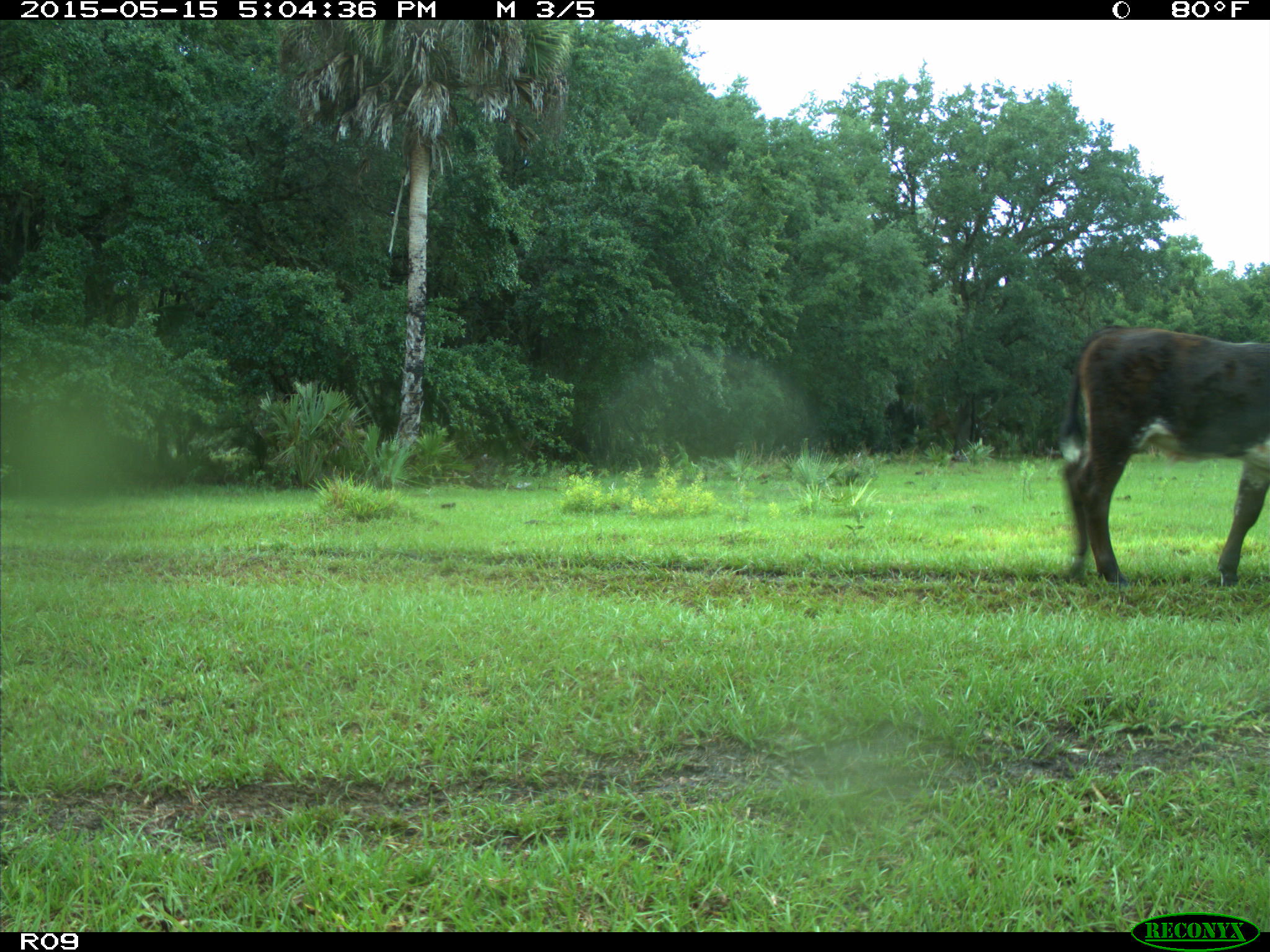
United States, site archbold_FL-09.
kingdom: Animalia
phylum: Chordata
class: Mammalia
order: Artiodactyla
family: Bovidae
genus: Bos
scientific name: Bos taurus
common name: domestic cow